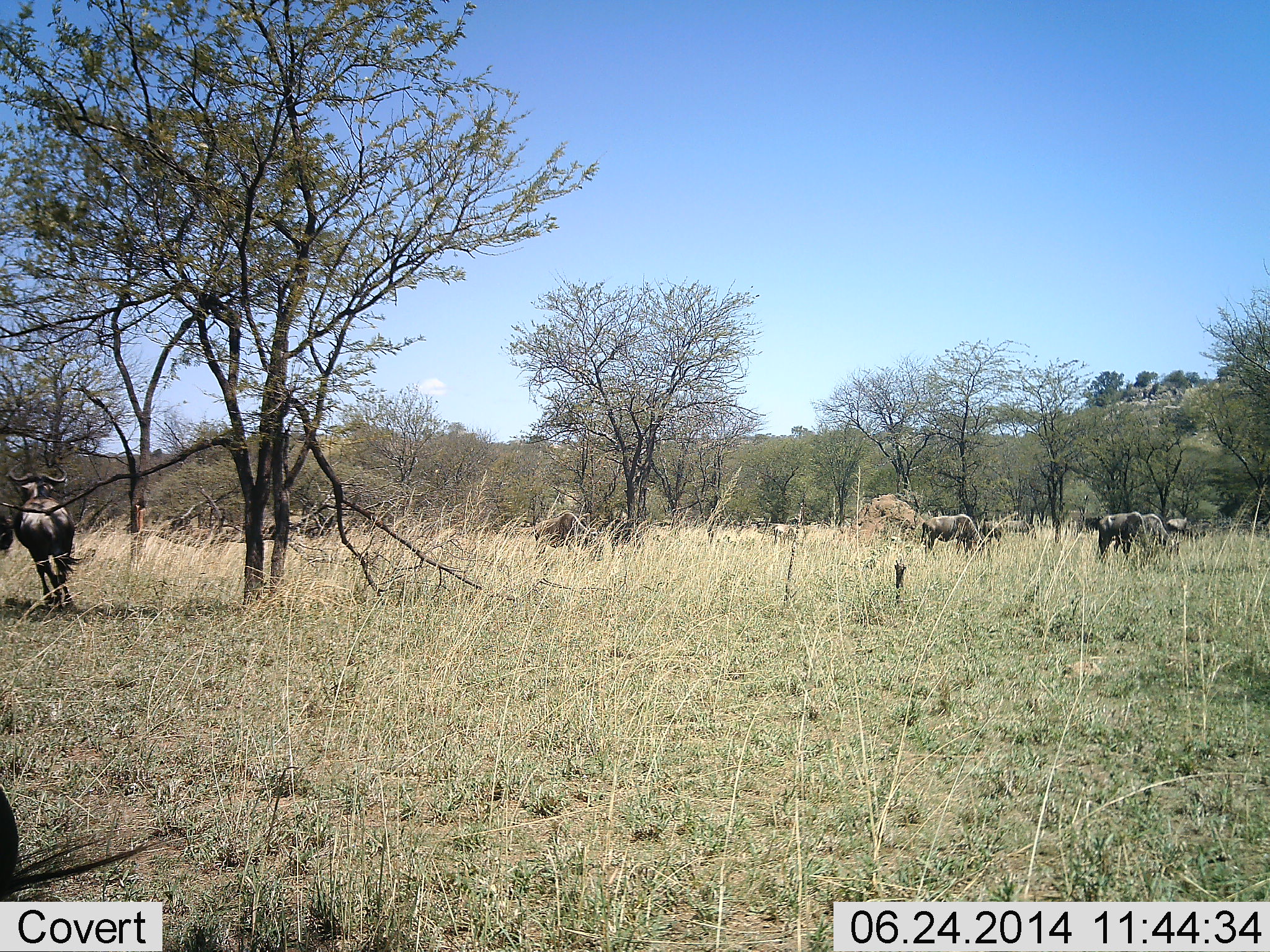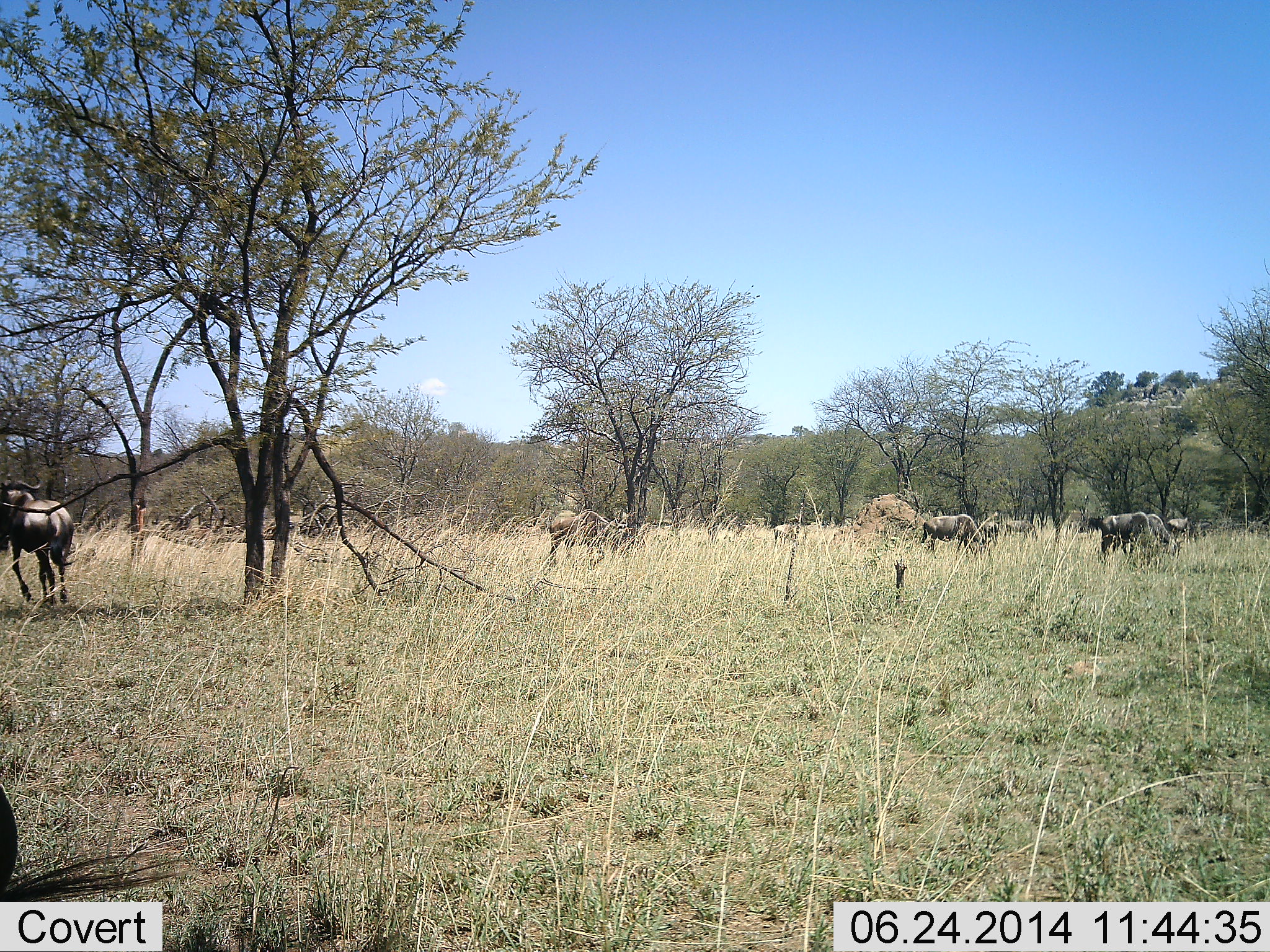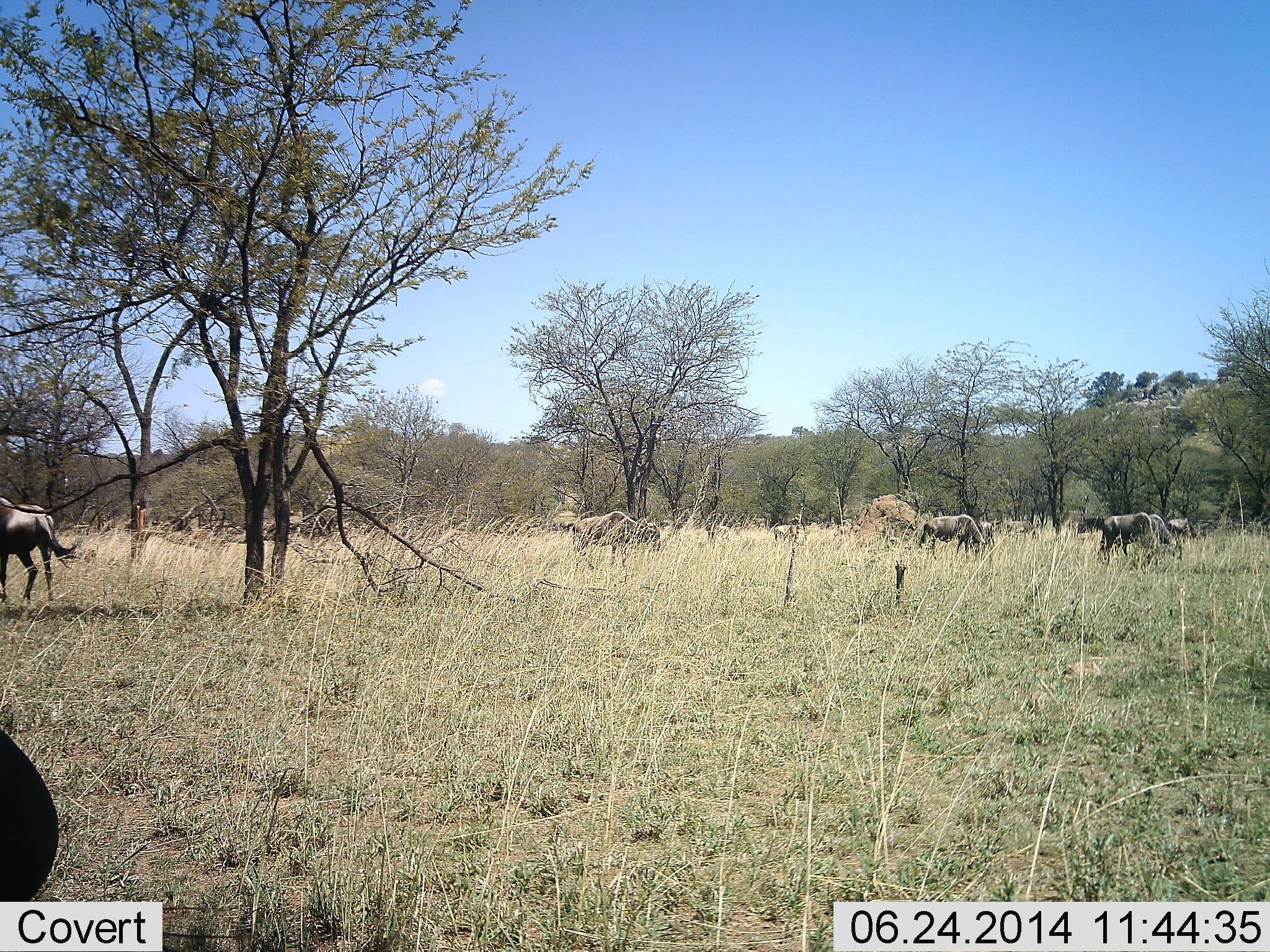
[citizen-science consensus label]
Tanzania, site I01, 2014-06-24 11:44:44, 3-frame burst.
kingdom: Animalia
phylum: Chordata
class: Mammalia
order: Artiodactyla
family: Bovidae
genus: Connochaetes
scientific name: Connochaetes taurinus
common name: blue wildebeest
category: wildebeest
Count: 10.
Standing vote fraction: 40%.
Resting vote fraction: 10%.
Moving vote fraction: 90%.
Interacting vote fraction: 10%.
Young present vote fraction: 0%.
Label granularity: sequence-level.